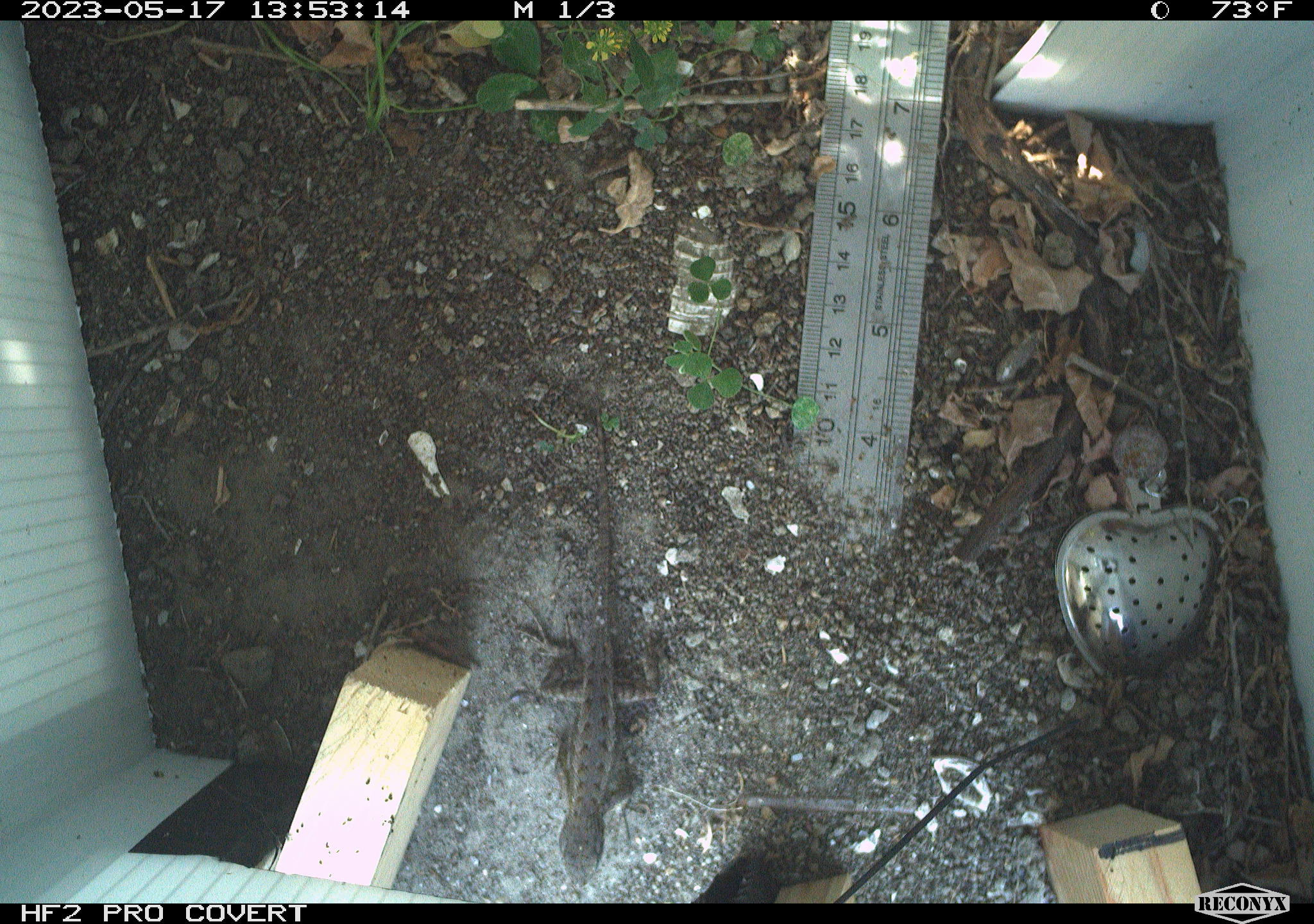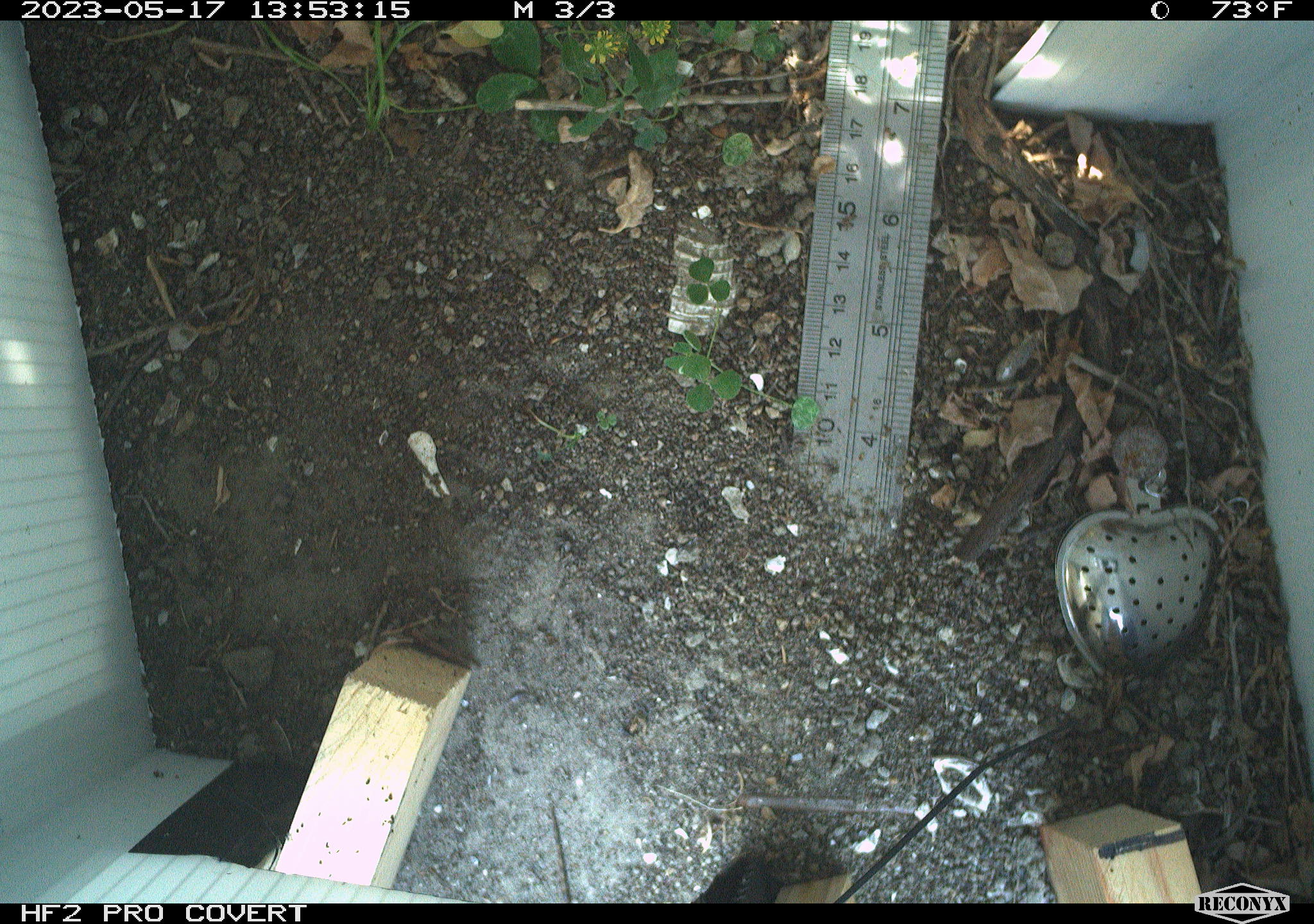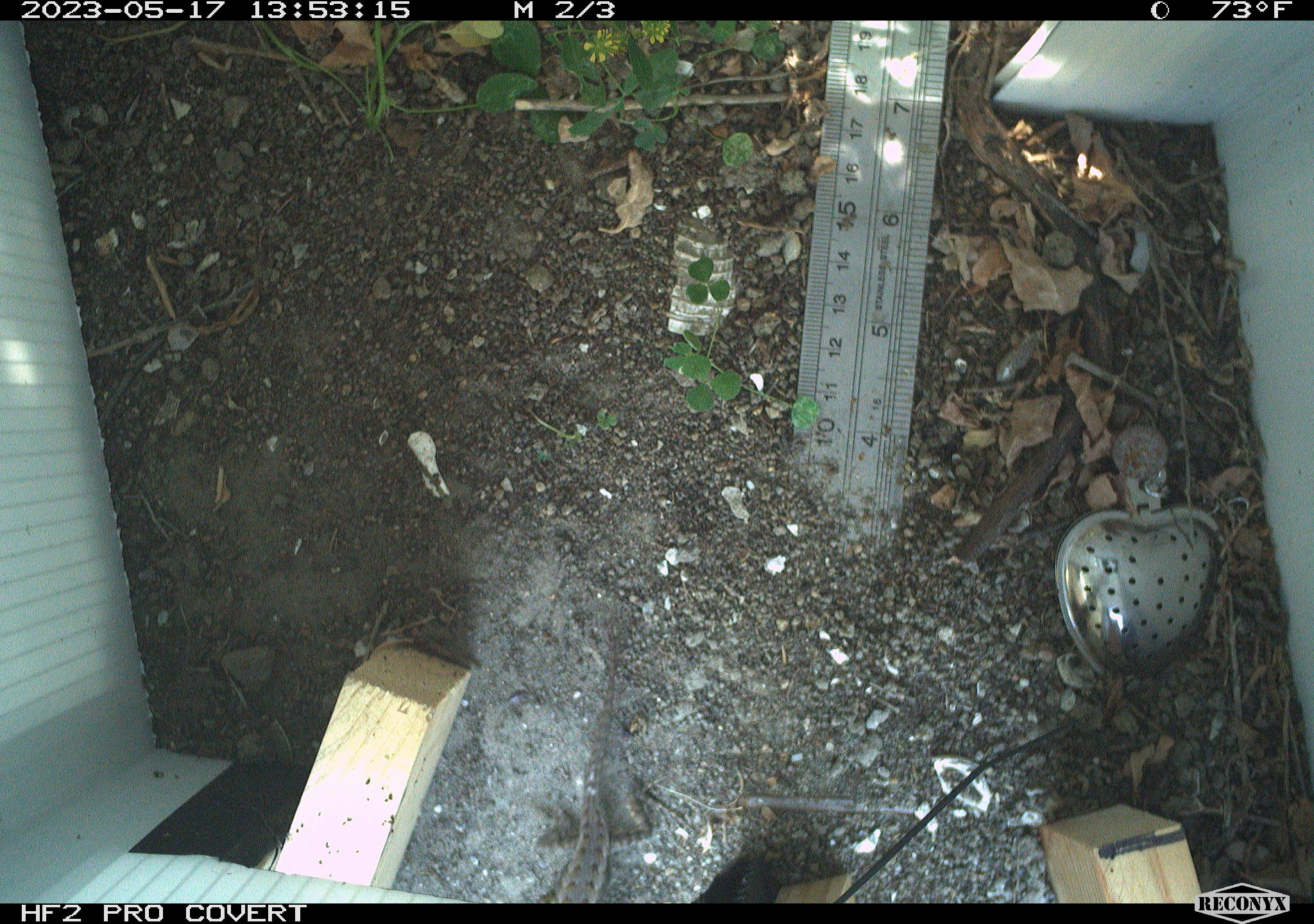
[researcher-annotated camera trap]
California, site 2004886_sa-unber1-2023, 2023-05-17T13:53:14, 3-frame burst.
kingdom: Animalia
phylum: Chordata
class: Reptilia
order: Squamata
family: Phrynosomatidae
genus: Sceloporus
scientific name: Sceloporus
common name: spiny lizards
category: sceloporus species